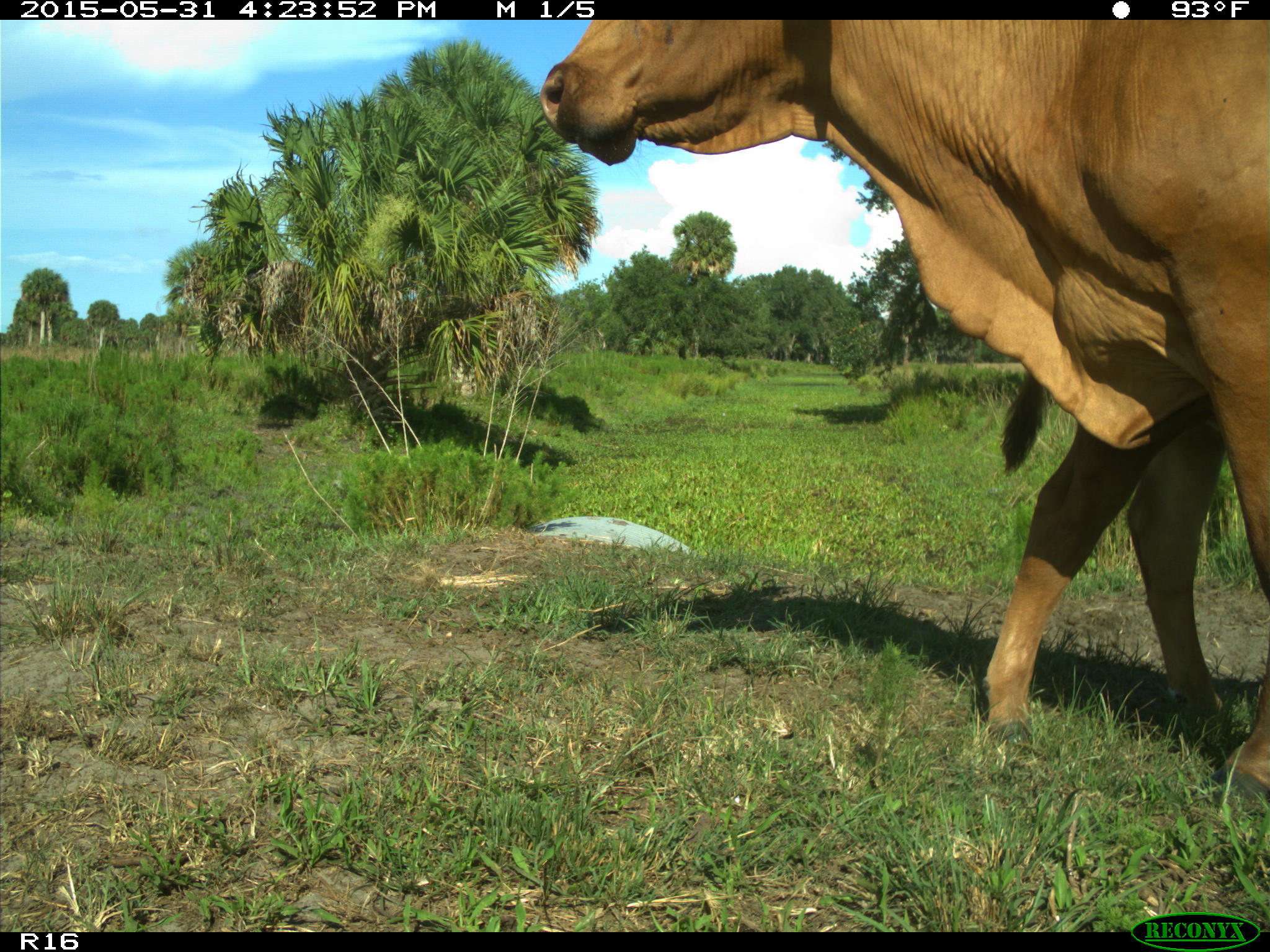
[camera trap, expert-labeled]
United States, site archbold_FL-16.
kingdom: Animalia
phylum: Chordata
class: Mammalia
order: Artiodactyla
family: Bovidae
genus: Bos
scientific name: Bos taurus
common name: domestic cow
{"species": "Bos taurus (domestic cow)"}